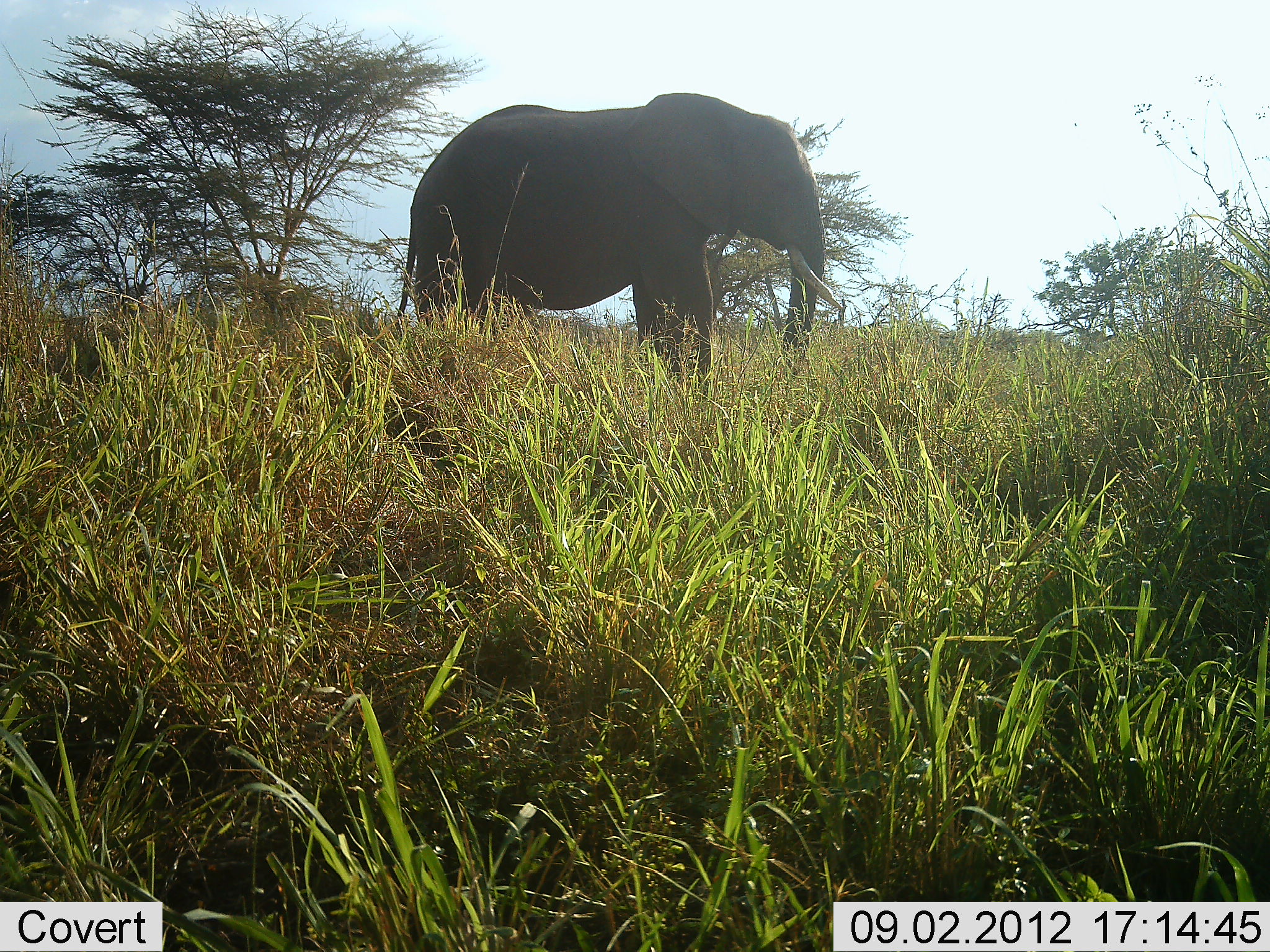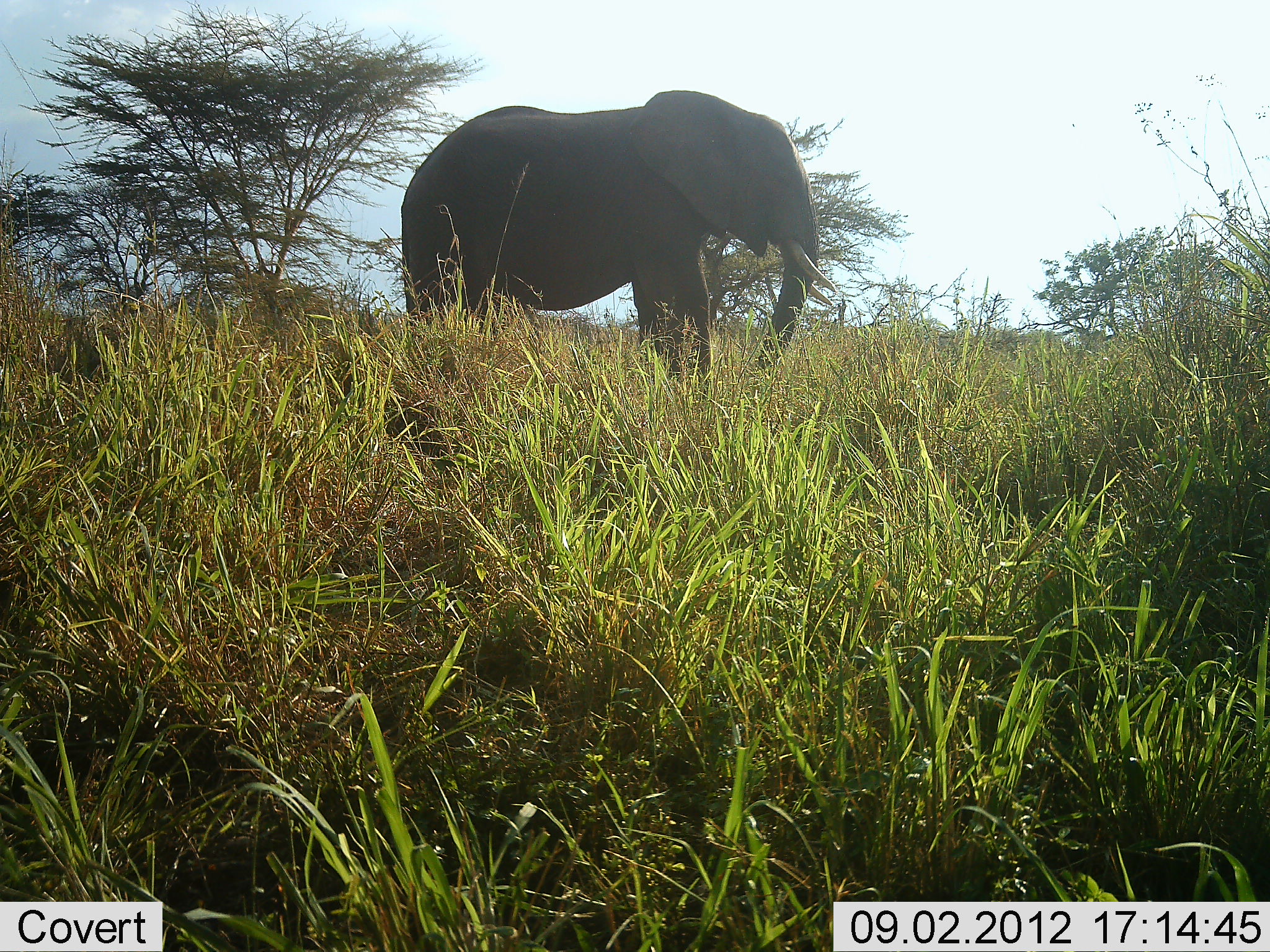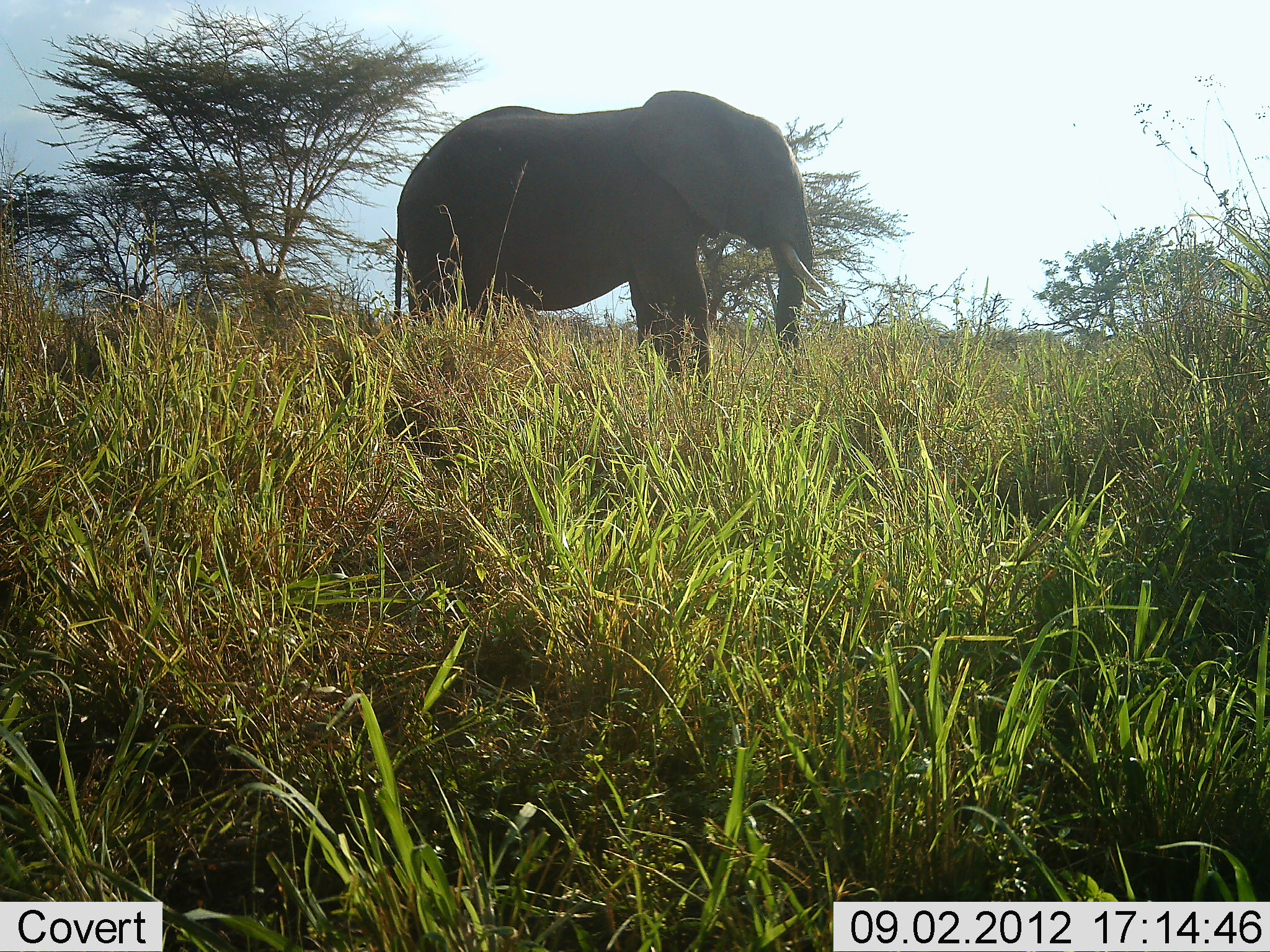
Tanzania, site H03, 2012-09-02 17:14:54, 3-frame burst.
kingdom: Animalia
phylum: Chordata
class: Mammalia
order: Proboscidea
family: Elephantidae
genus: Loxodonta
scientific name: Loxodonta africana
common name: african bush elephant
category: elephant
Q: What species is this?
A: Elephant (african bush elephant) (Loxodonta africana).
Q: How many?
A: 1.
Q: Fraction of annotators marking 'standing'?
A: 90%.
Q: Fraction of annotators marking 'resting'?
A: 0%.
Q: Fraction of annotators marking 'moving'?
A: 0%.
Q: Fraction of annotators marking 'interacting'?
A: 0%.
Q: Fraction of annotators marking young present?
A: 0%.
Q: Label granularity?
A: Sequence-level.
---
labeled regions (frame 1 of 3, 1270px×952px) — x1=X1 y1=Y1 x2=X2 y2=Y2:
animal: x1=394 y1=93 x2=843 y2=423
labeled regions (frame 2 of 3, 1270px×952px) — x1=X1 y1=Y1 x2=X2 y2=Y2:
animal: x1=399 y1=89 x2=837 y2=404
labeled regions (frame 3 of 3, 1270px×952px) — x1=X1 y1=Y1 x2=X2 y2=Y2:
animal: x1=393 y1=91 x2=827 y2=411